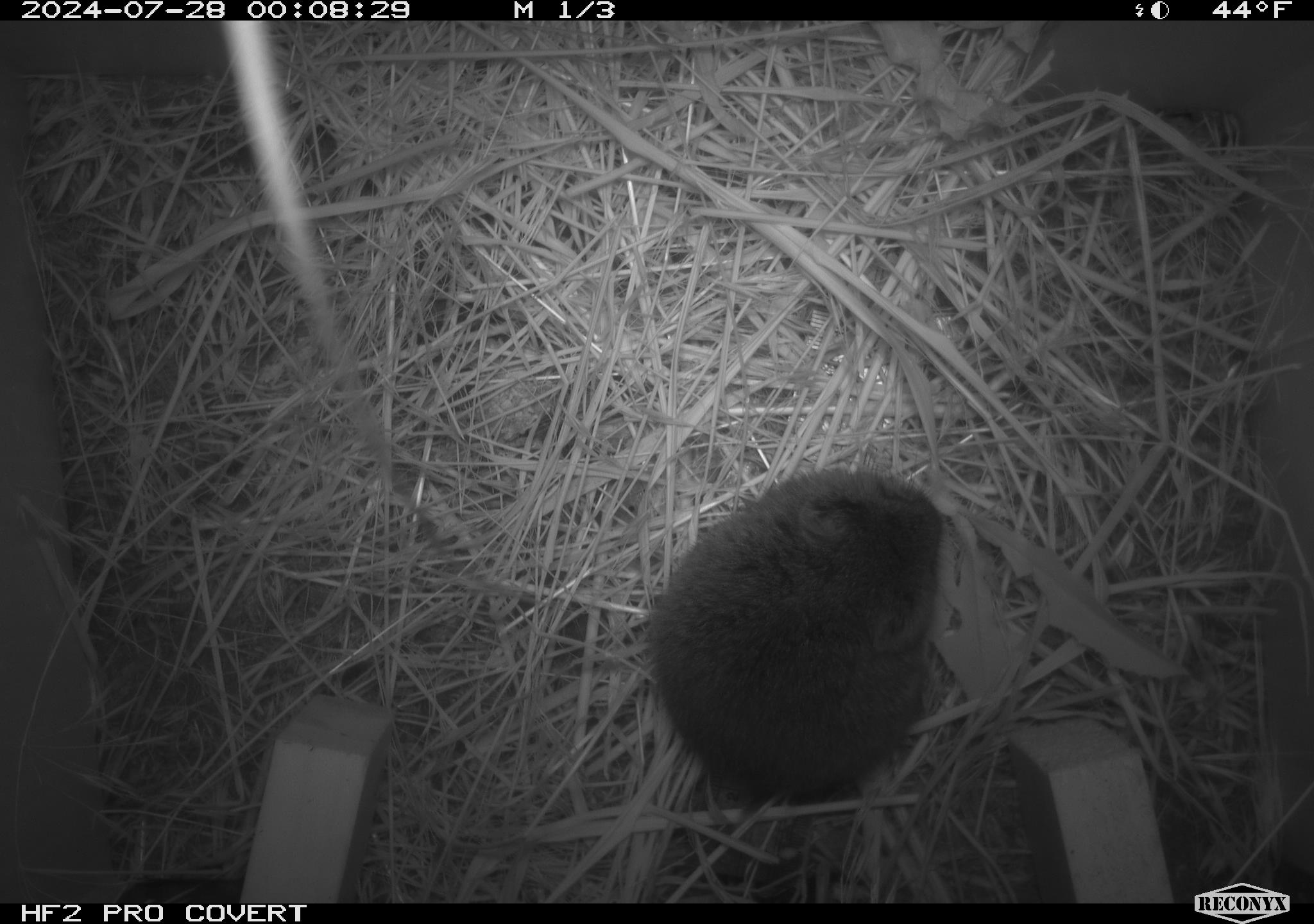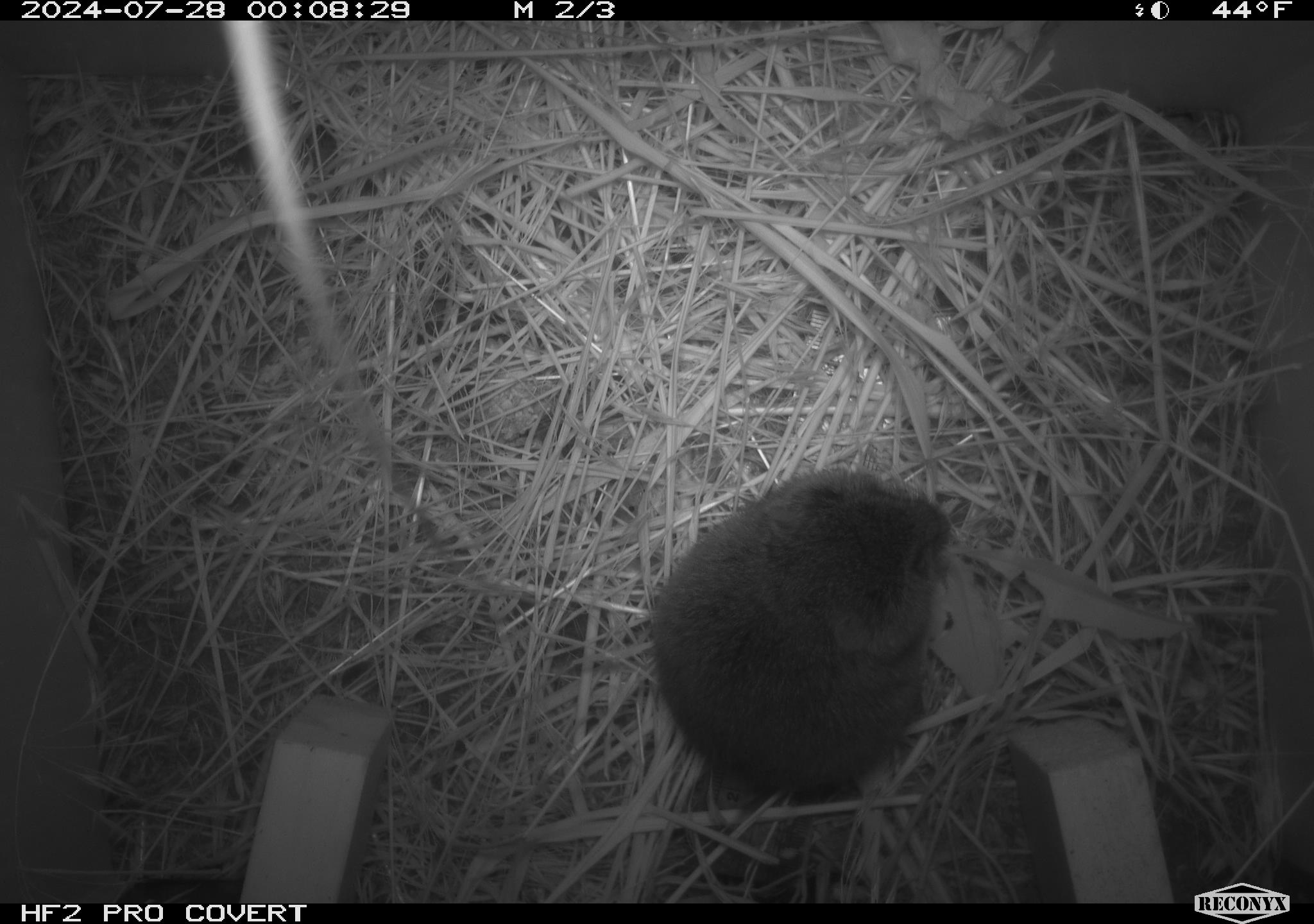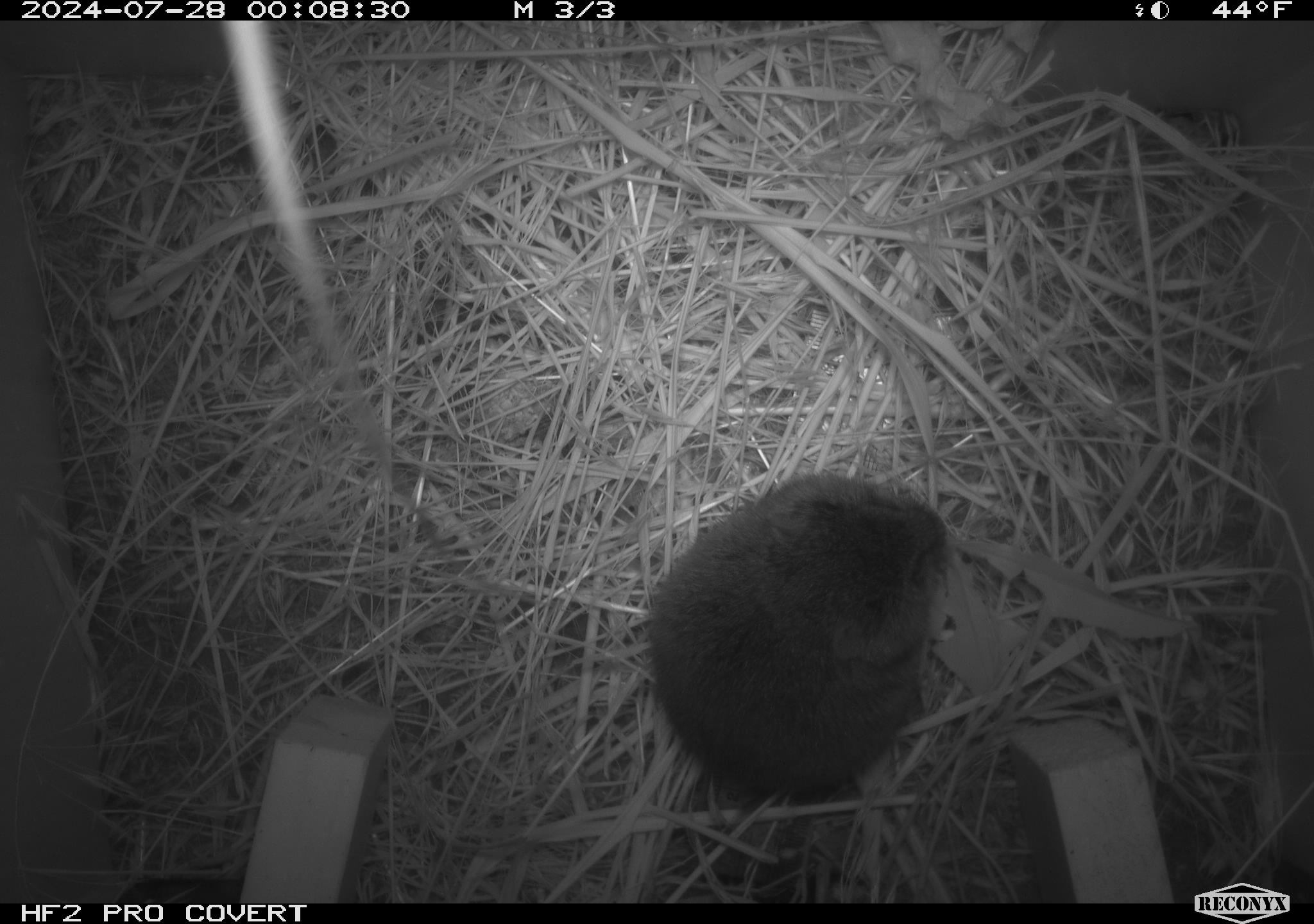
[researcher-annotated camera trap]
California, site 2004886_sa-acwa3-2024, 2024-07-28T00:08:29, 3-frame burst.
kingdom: Animalia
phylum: Chordata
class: Mammalia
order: Rodentia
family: Cricetidae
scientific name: Arvicolinae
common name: voles, lemmings, and muskrats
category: arvicolinae subfamily